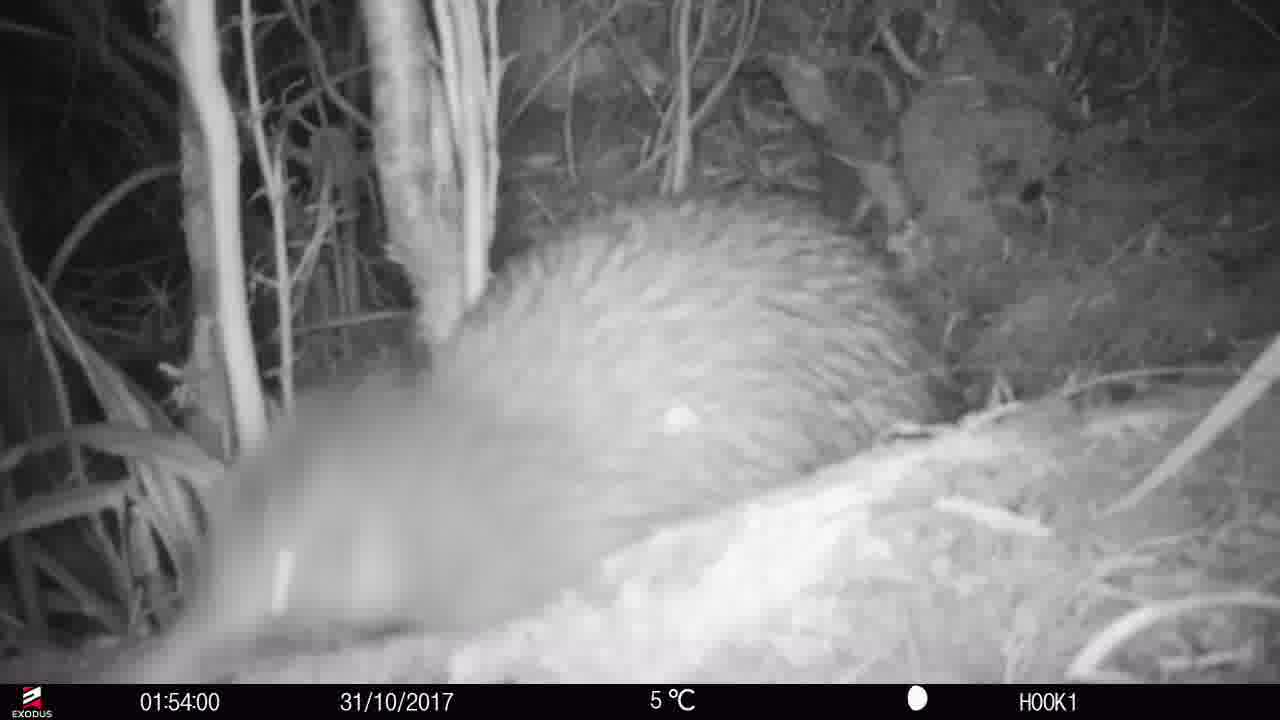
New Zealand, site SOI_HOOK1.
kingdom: Animalia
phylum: Chordata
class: Aves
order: Apterygiformes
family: Apterygidae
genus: Apteryx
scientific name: Apteryx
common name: kiwi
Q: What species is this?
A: Kiwi (Apteryx).